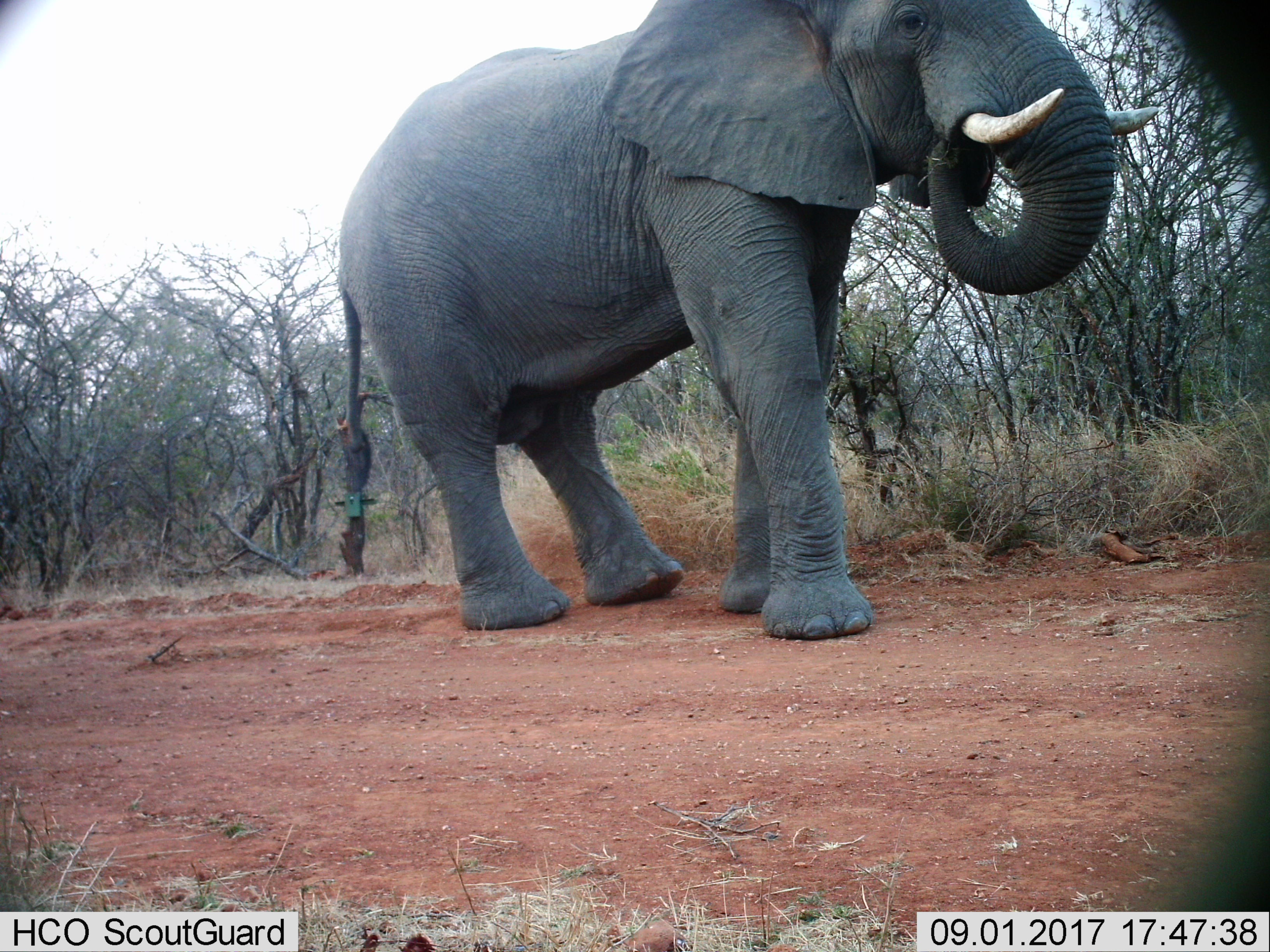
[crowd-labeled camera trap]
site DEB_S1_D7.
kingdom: Animalia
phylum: Chordata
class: Mammalia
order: Proboscidea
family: Elephantidae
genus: Loxodonta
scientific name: Loxodonta africana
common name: african bush elephant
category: elephant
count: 1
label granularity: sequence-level